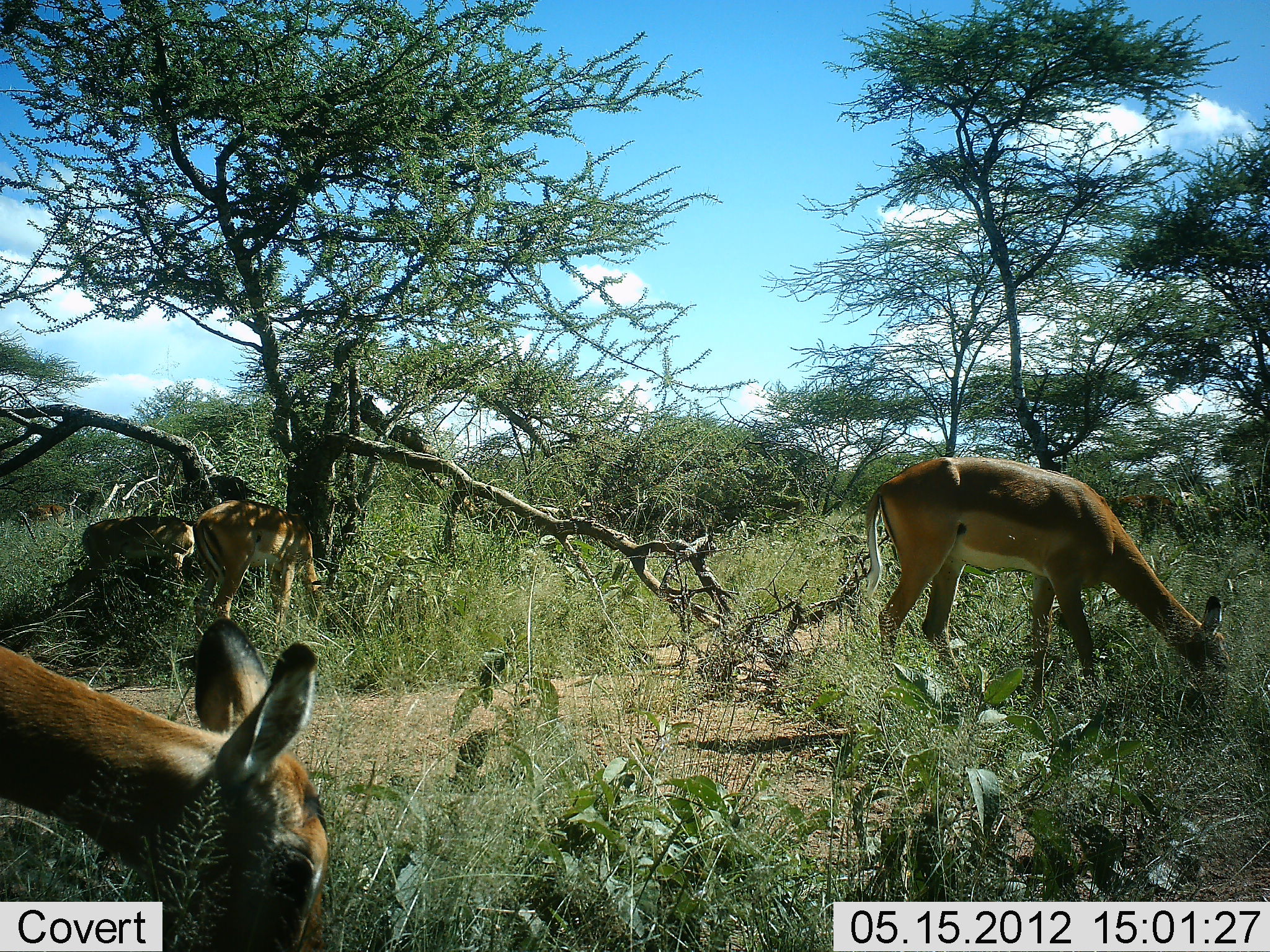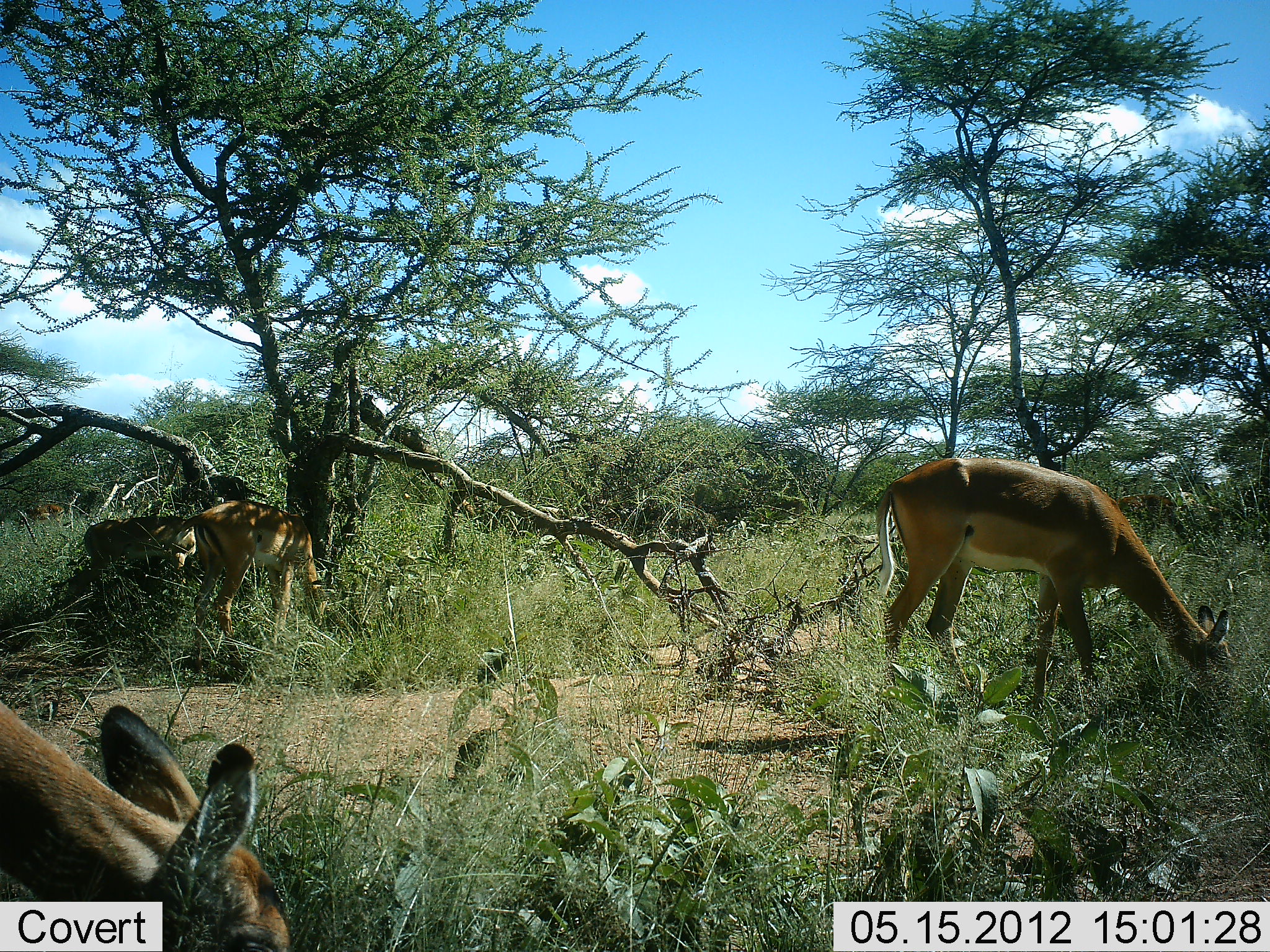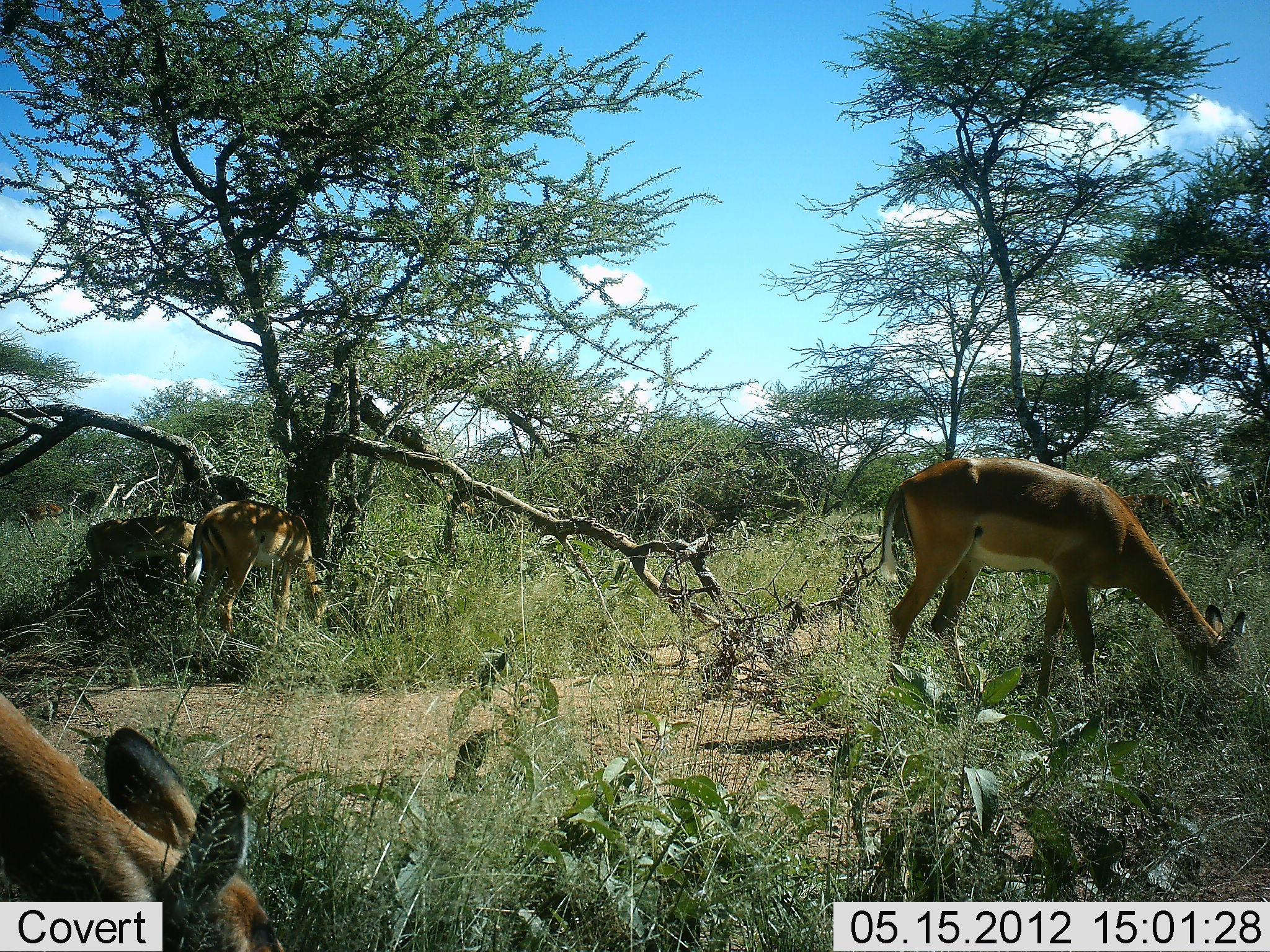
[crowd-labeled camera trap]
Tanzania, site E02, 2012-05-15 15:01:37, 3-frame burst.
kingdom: Animalia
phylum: Chordata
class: Mammalia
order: Artiodactyla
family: Bovidae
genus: Aepyceros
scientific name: Aepyceros melampus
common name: impala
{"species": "impala (Aepyceros melampus)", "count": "4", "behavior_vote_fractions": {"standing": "40%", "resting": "0%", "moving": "20%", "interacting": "0%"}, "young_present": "0%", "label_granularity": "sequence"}